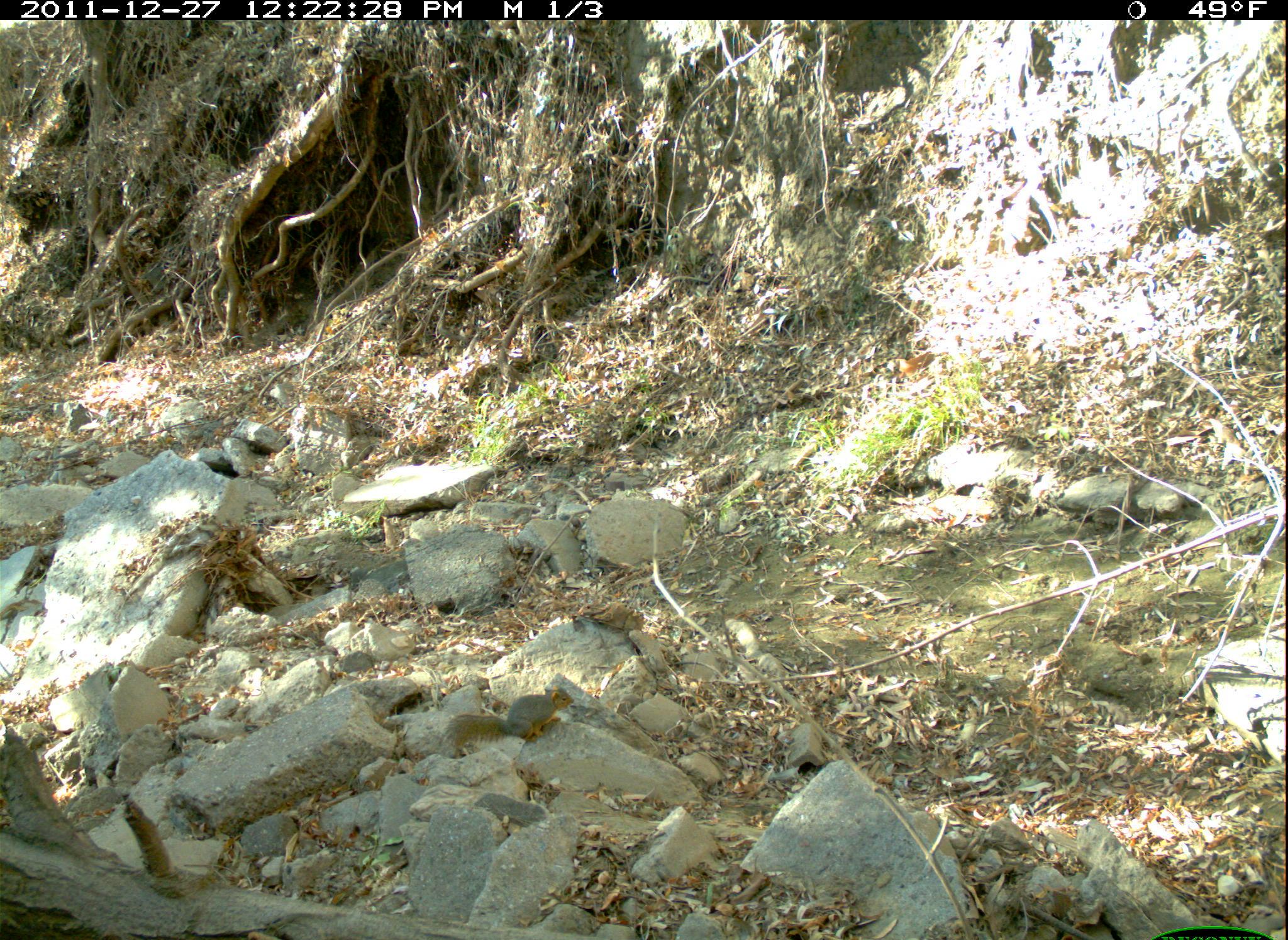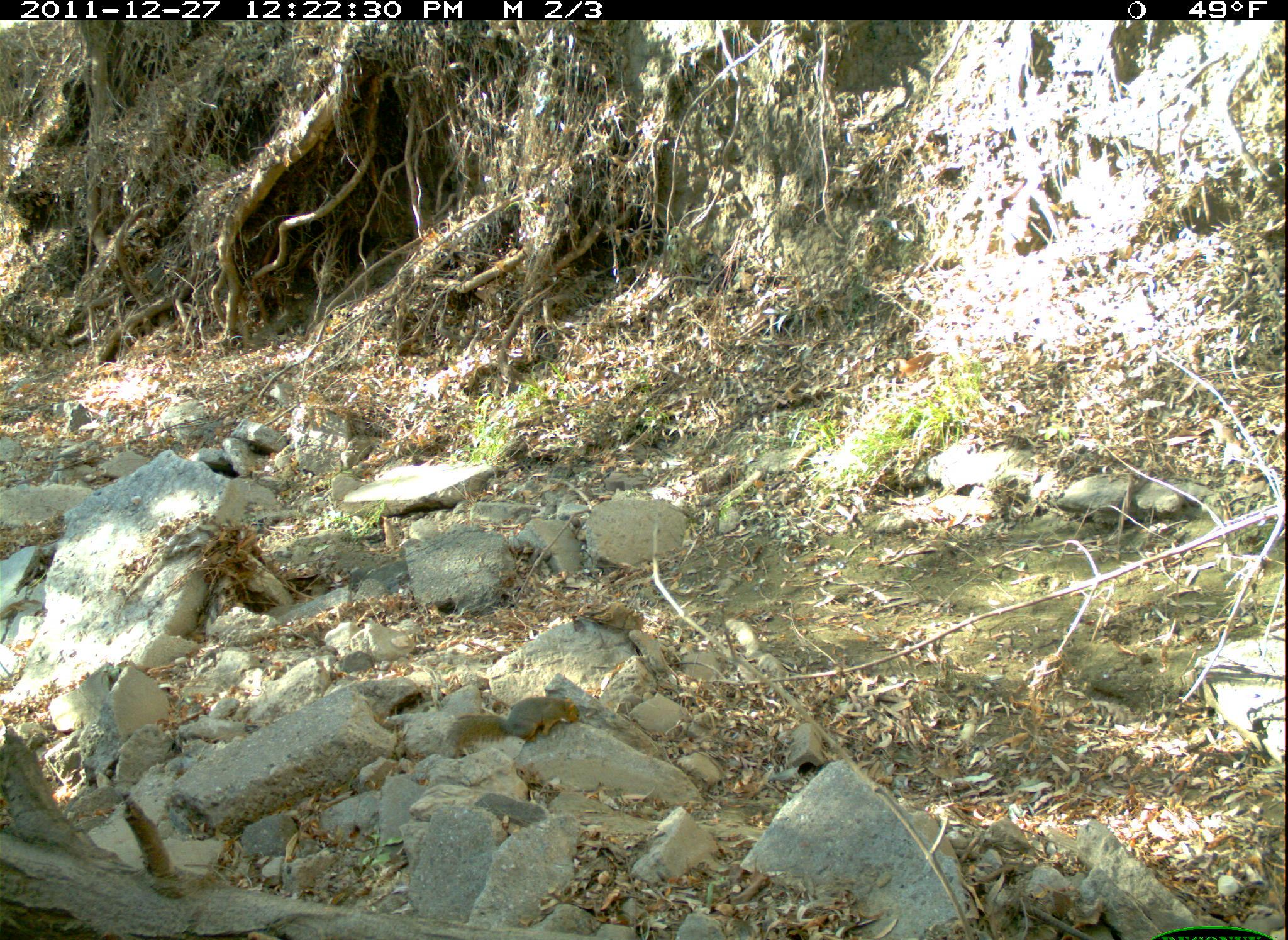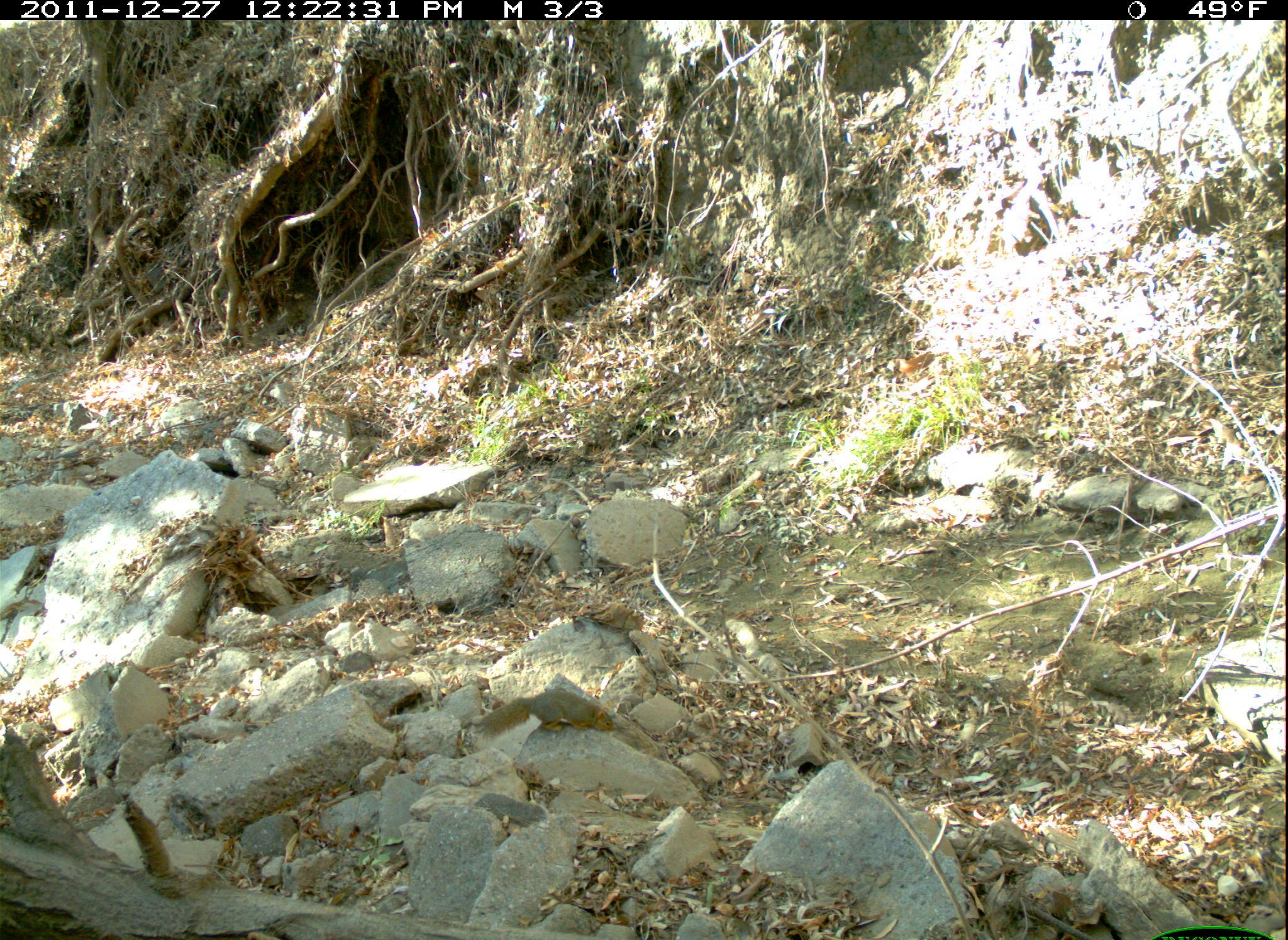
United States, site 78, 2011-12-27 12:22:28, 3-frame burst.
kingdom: Animalia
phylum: Chordata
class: Mammalia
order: Rodentia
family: Sciuridae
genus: Sciurus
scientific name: Sciurus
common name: squirrel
Squirrel (Sciurus).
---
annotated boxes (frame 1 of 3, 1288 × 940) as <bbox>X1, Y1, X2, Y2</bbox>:
squirrel: <bbox>436, 681, 578, 763</bbox>